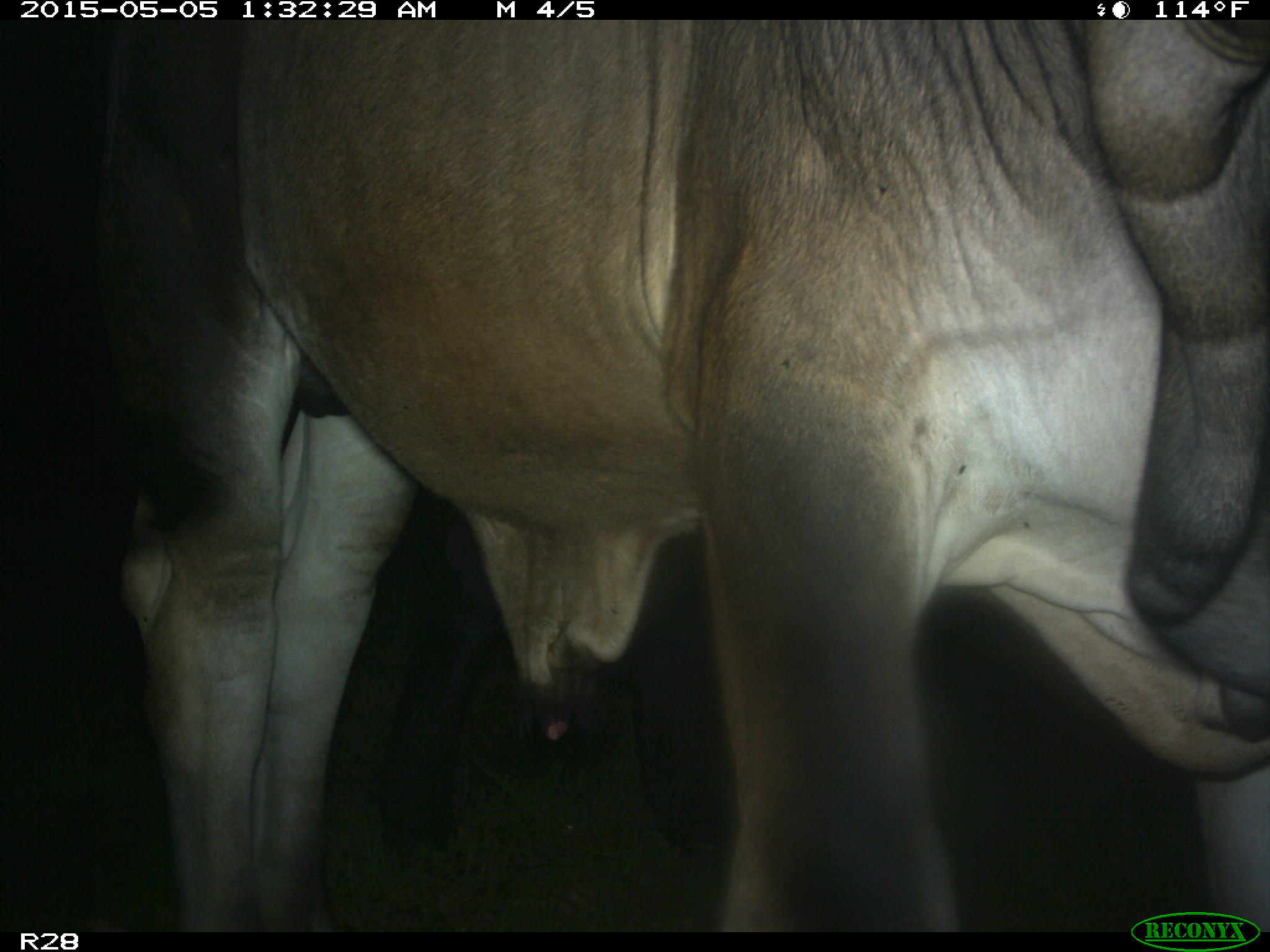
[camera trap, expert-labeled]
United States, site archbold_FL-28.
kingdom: Animalia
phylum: Chordata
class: Mammalia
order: Artiodactyla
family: Bovidae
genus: Bos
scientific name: Bos taurus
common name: domestic cow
Bos taurus (domestic cow).